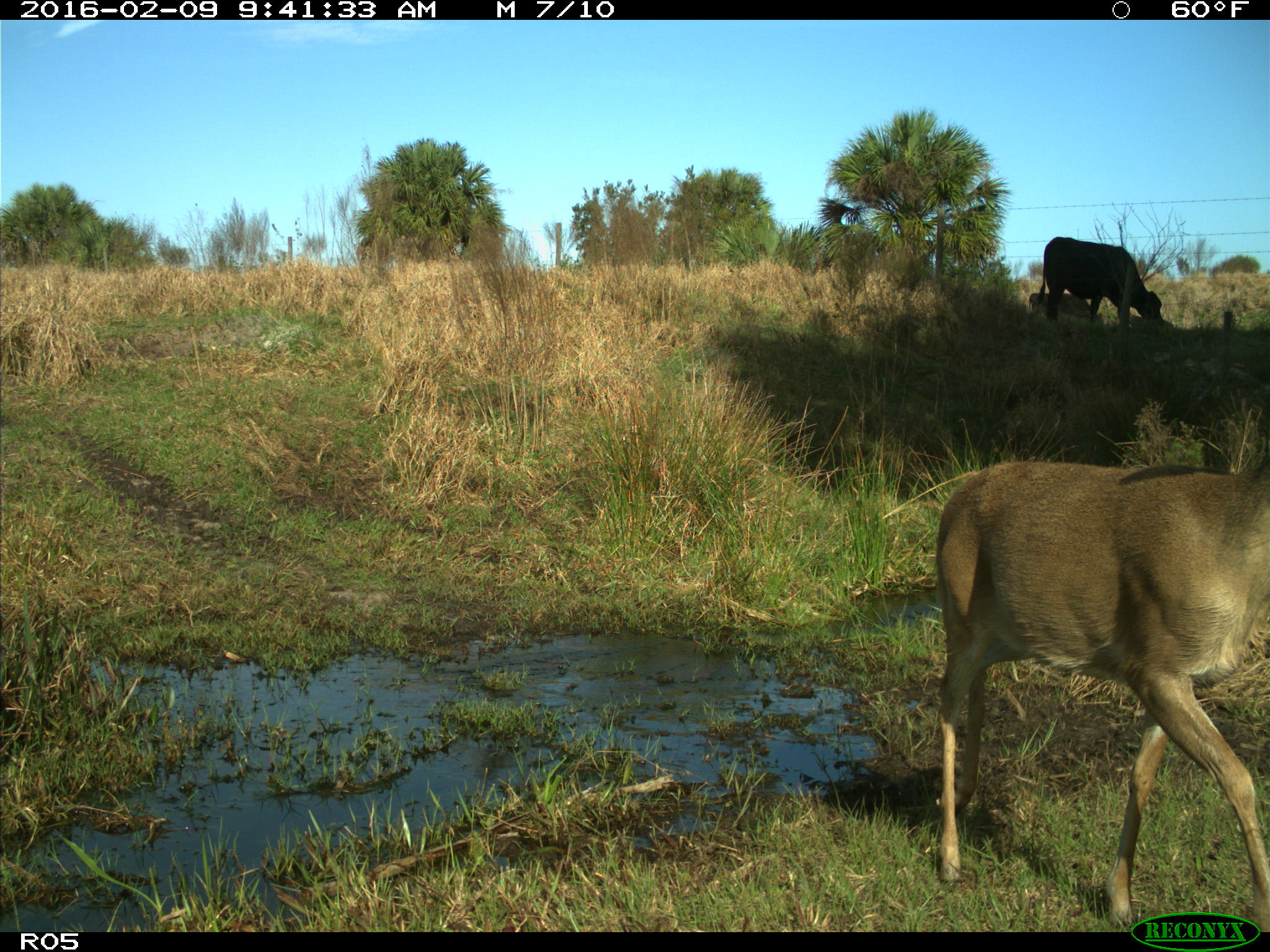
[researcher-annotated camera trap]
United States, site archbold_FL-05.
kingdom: Animalia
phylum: Chordata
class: Mammalia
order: Artiodactyla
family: Bovidae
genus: Bos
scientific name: Bos taurus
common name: domestic cow